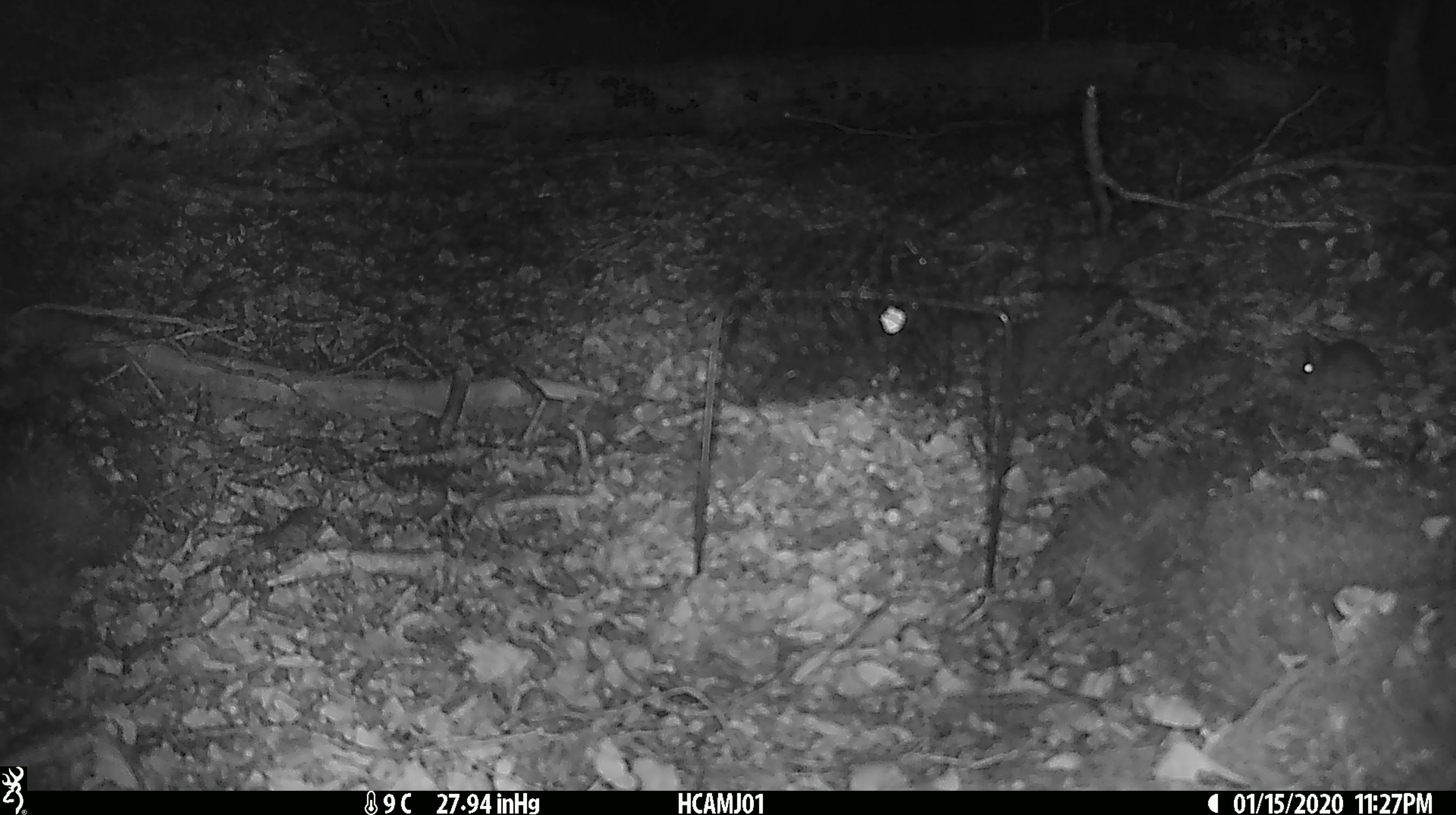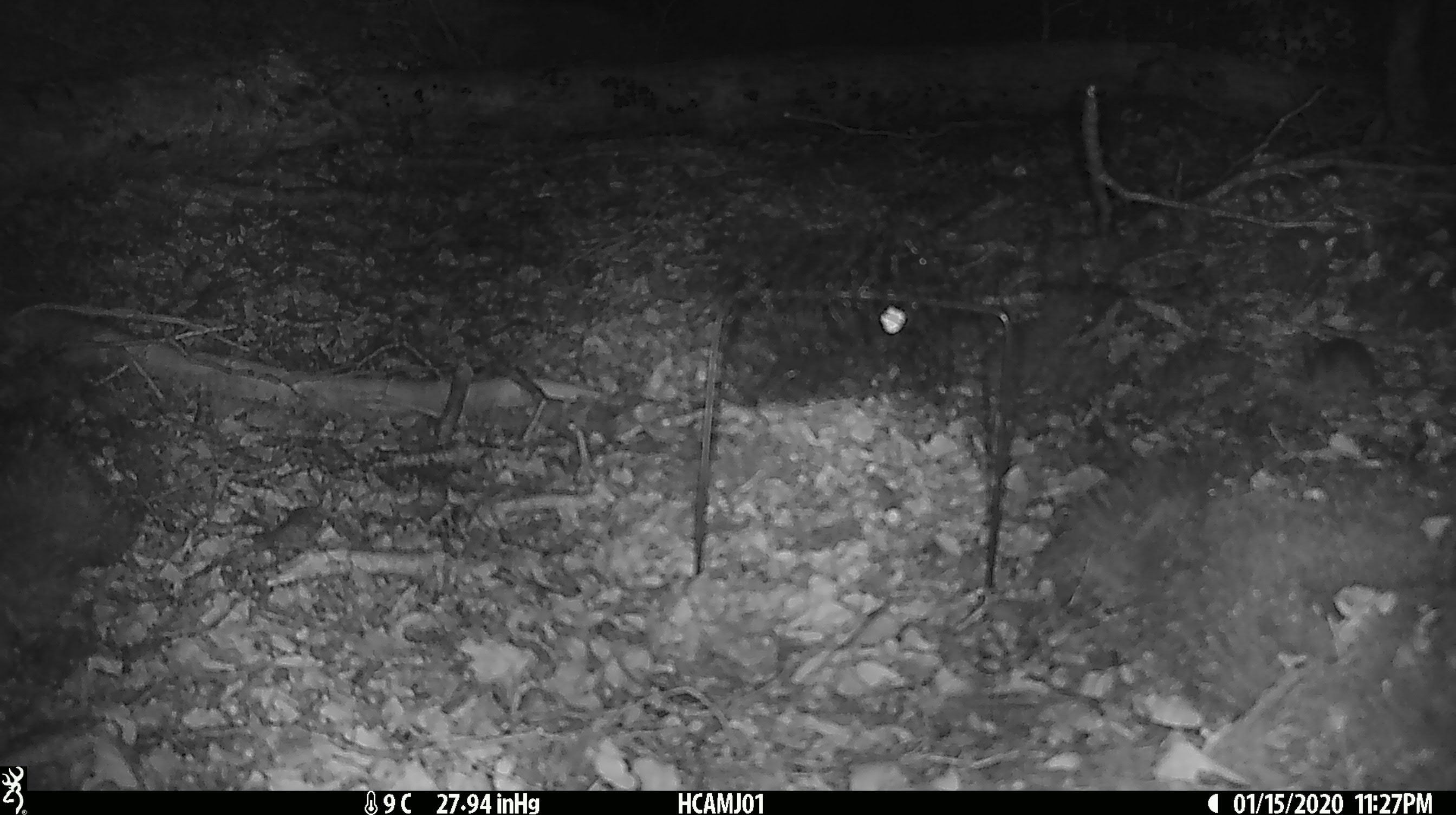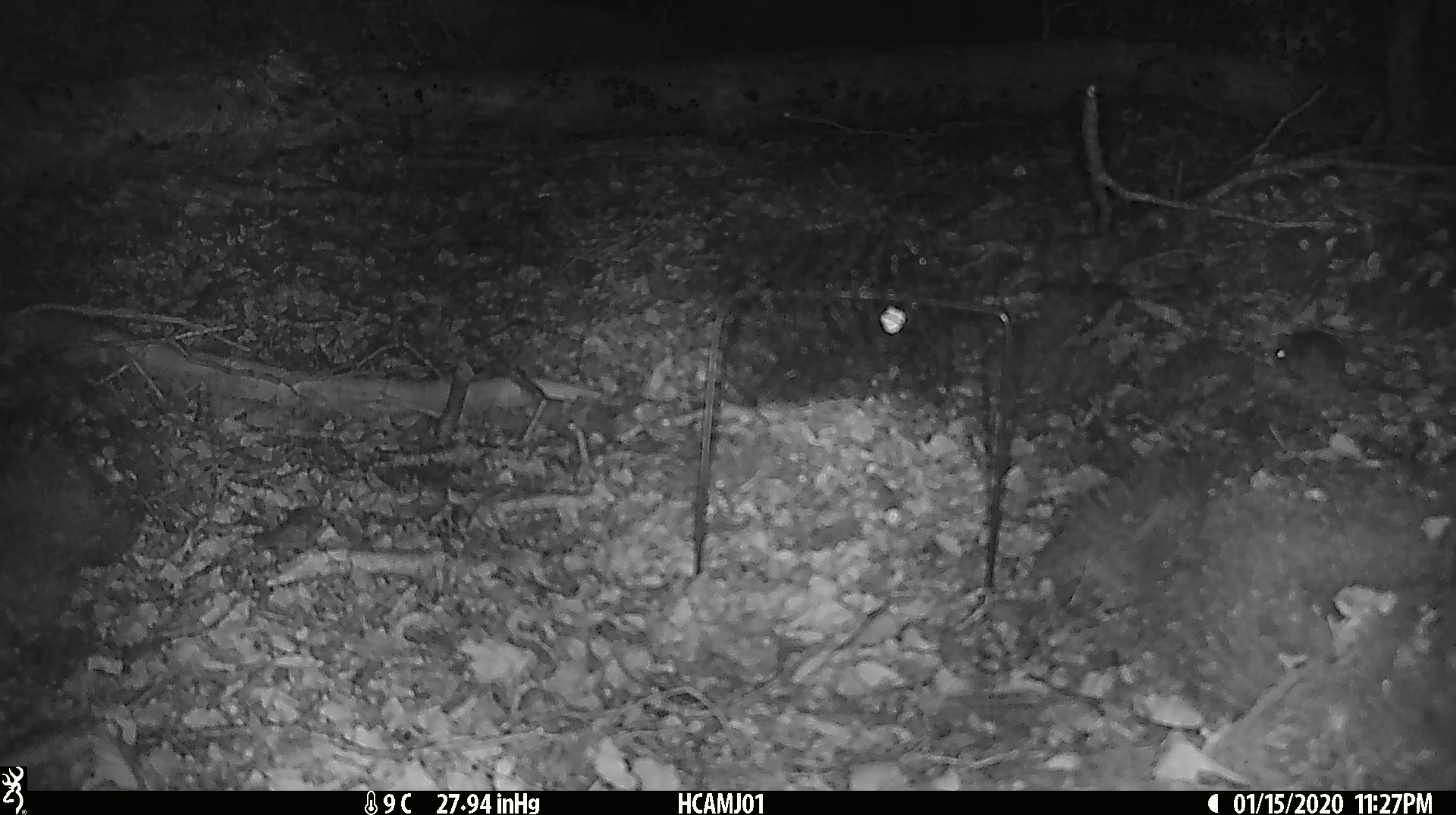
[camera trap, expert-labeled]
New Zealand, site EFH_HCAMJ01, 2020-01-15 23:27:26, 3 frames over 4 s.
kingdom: Animalia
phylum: Chordata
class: Mammalia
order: Rodentia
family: Muridae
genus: Mus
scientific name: Mus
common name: mouse